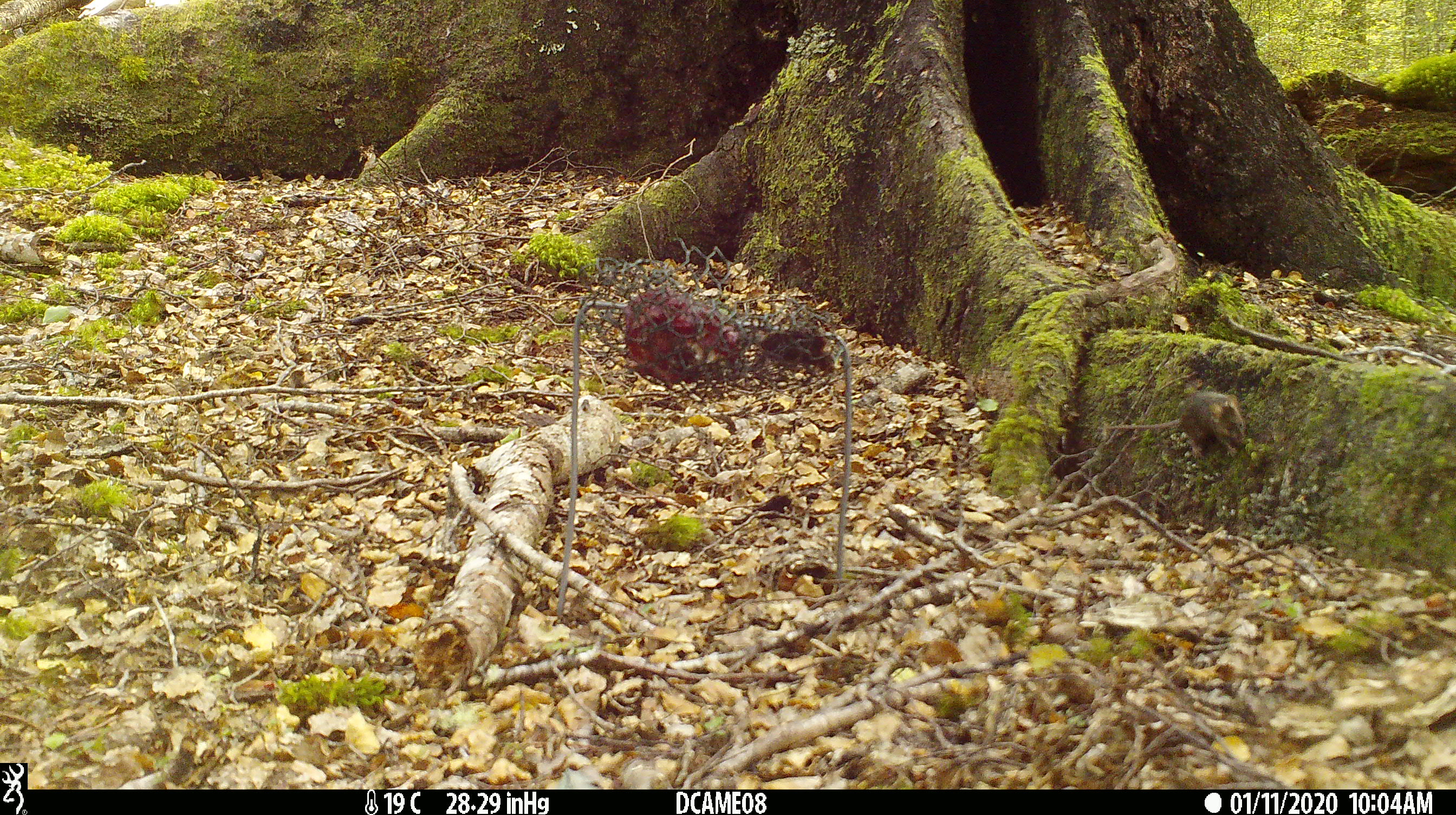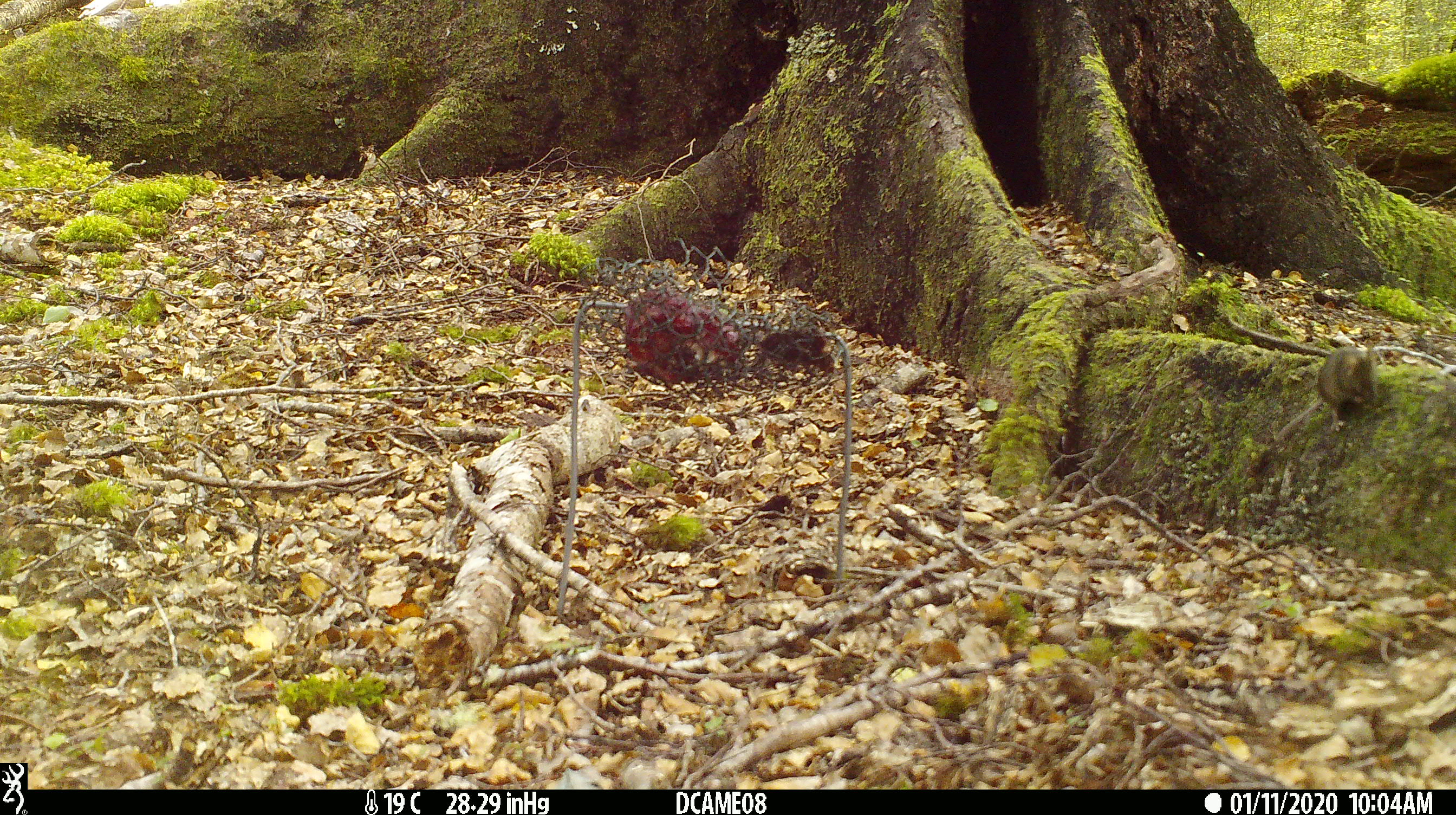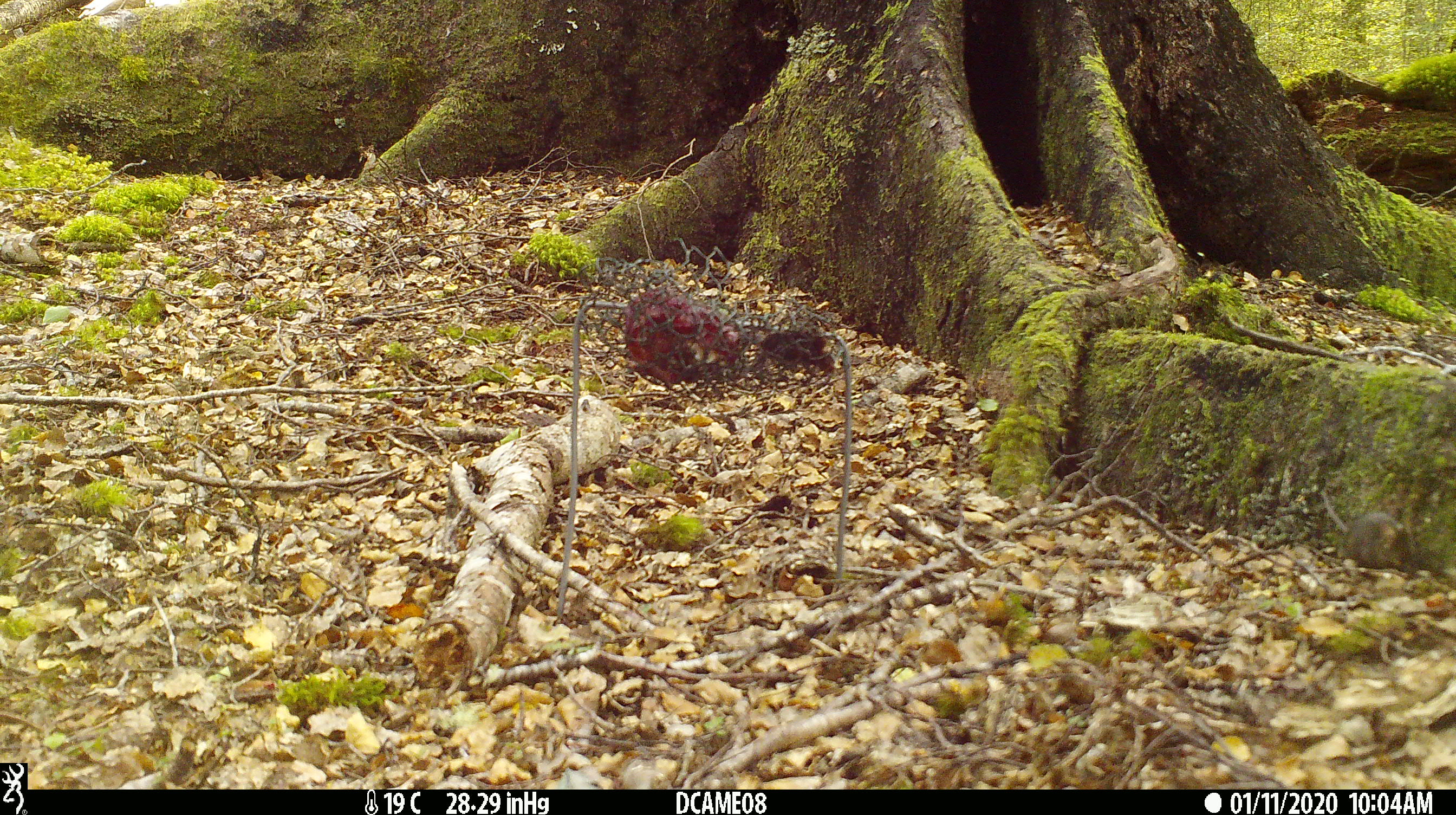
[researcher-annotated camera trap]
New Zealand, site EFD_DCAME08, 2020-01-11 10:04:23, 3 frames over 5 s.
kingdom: Animalia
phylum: Chordata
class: Mammalia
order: Rodentia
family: Muridae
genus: Mus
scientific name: Mus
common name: mouse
Mouse (Mus).